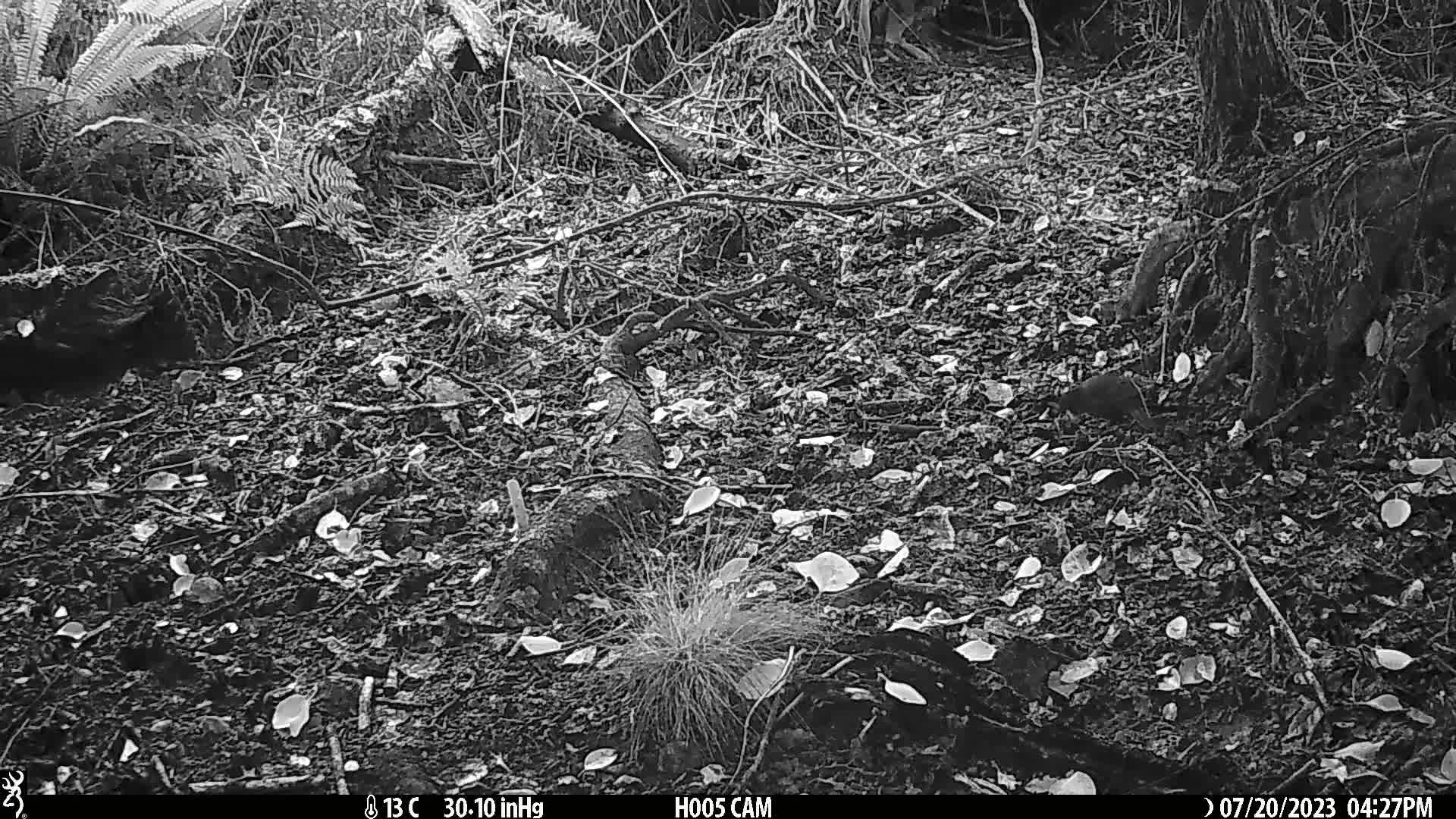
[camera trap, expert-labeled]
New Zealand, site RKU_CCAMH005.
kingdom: Animalia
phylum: Chordata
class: Aves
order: Passeriformes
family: Turdidae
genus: Turdus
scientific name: Turdus merula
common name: eurasian blackbird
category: blackbird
Blackbird (eurasian blackbird) (Turdus merula).